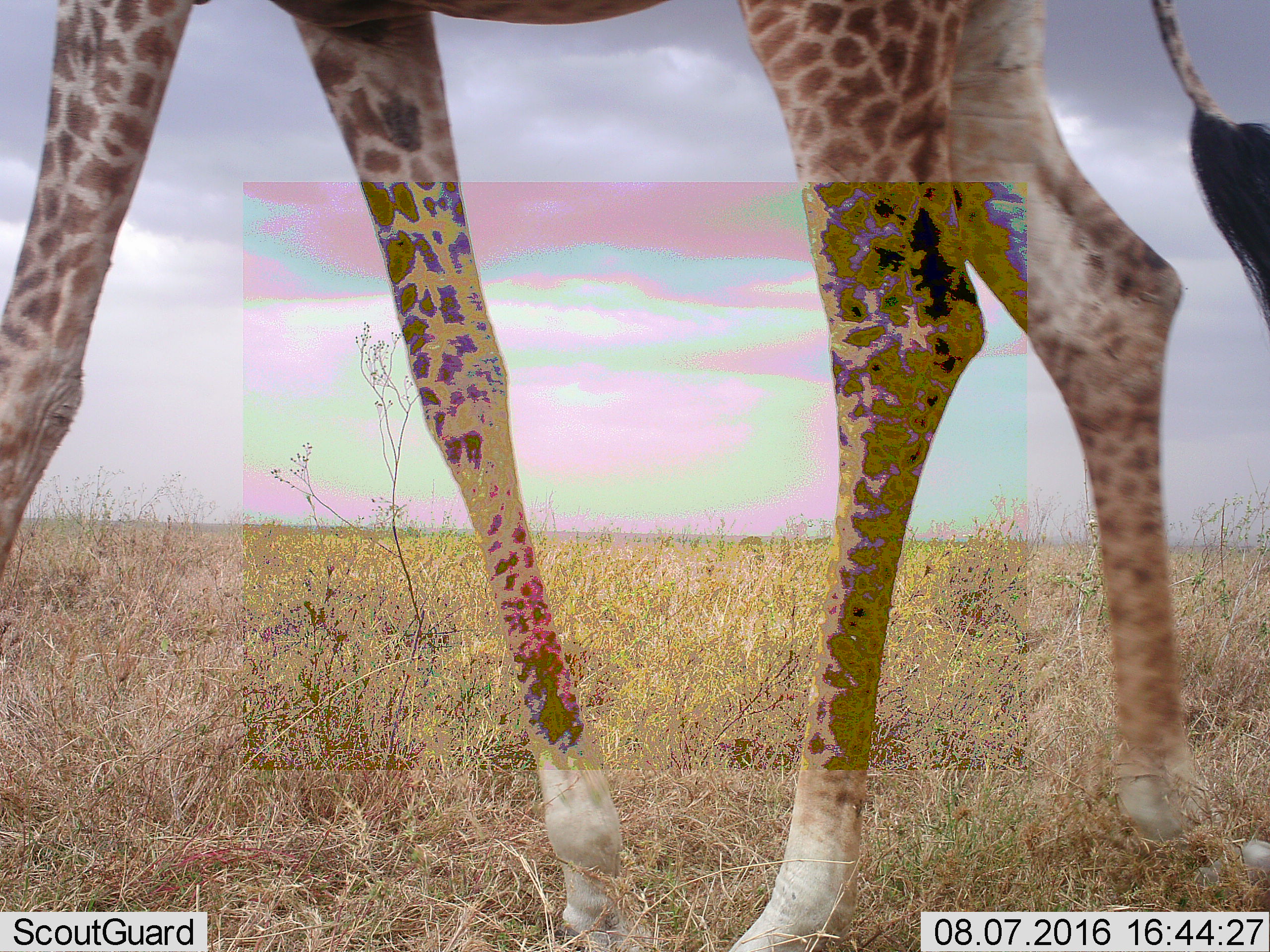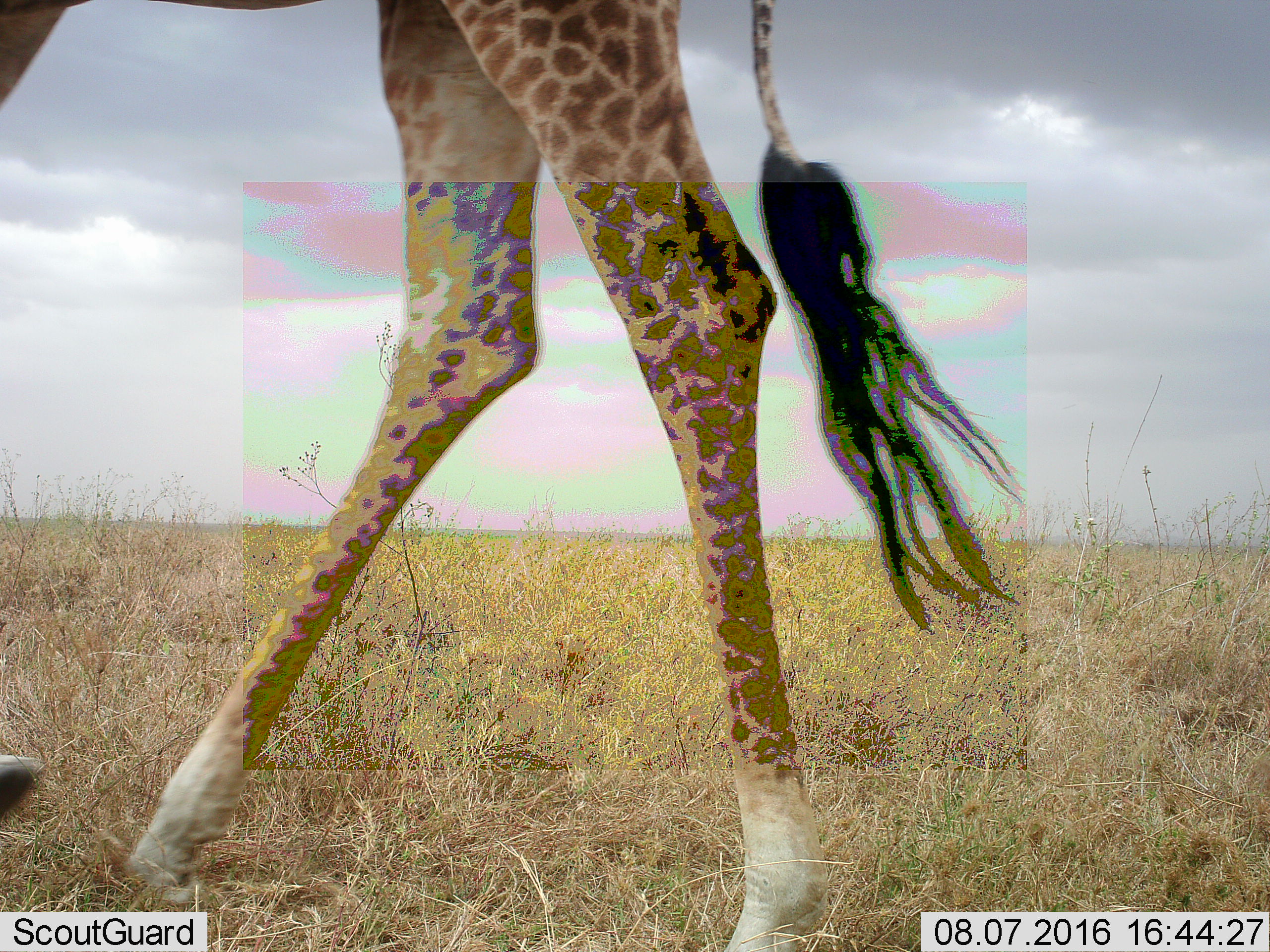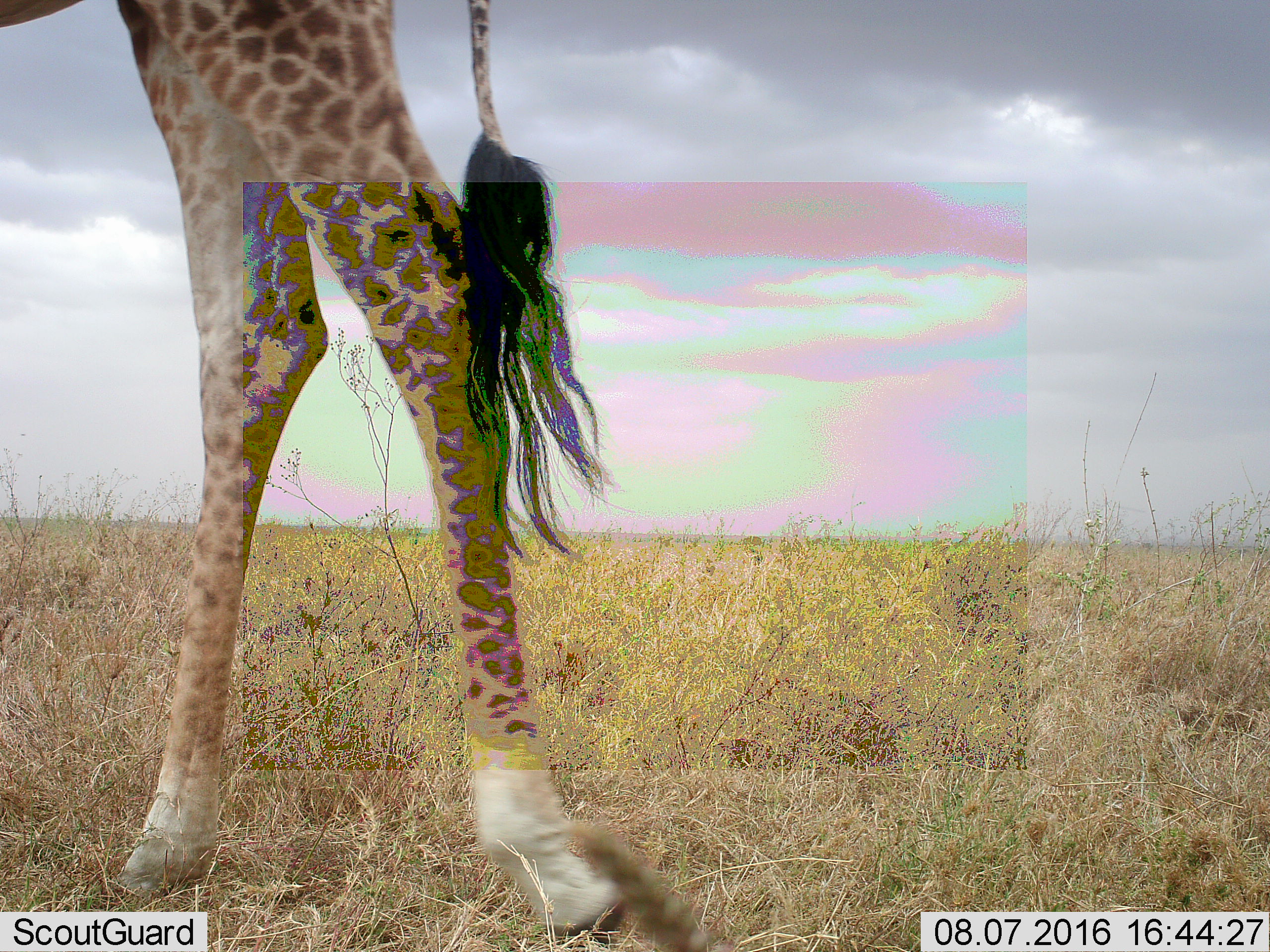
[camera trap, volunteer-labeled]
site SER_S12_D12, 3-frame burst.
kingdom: Animalia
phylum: Chordata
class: Mammalia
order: Artiodactyla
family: Giraffidae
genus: Giraffa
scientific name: Giraffa camelopardalis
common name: giraffe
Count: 1.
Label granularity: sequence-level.